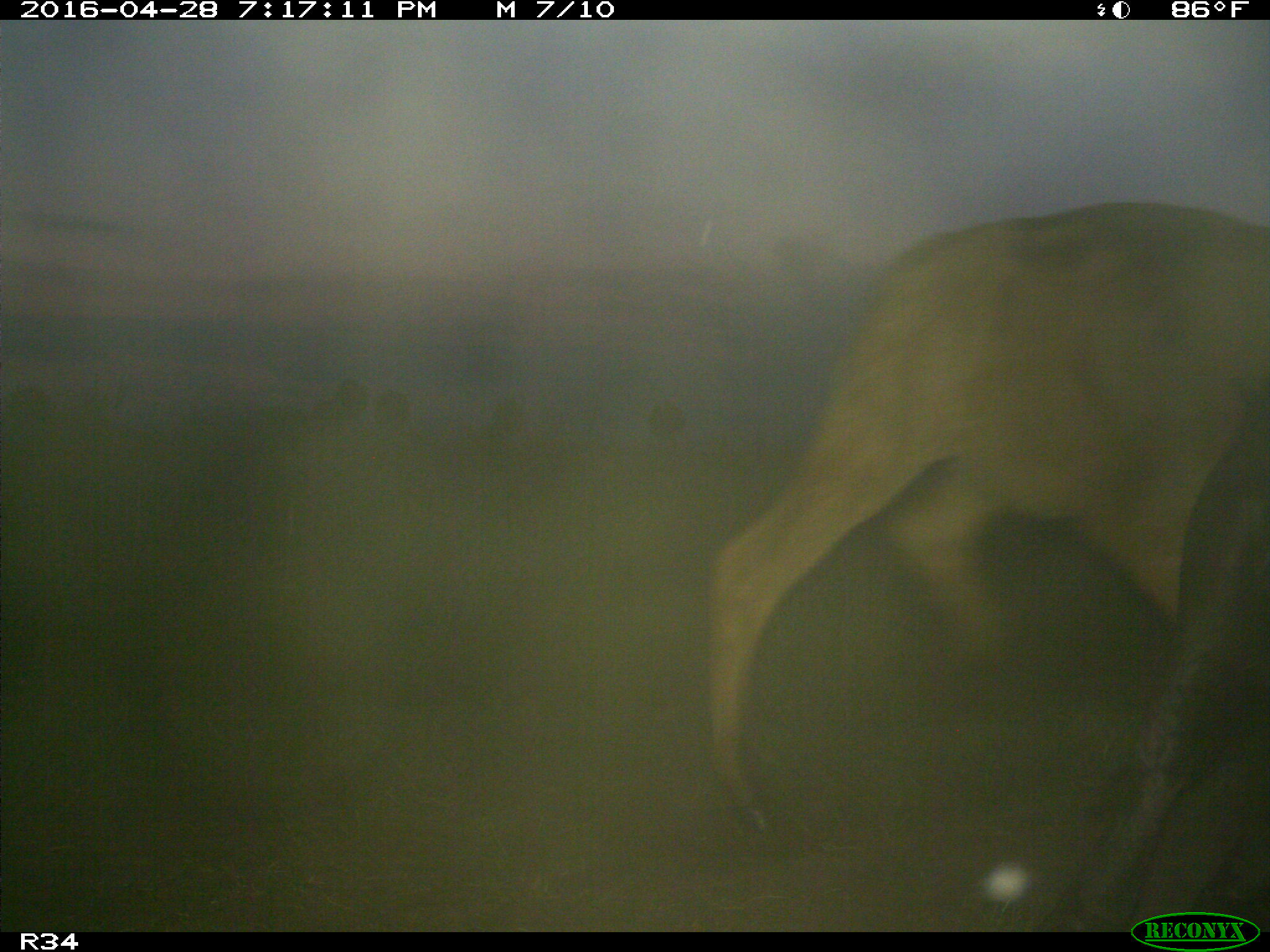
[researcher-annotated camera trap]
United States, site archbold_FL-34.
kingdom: Animalia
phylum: Chordata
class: Mammalia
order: Artiodactyla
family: Bovidae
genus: Bos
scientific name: Bos taurus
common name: domestic cow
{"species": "Bos taurus (domestic cow)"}